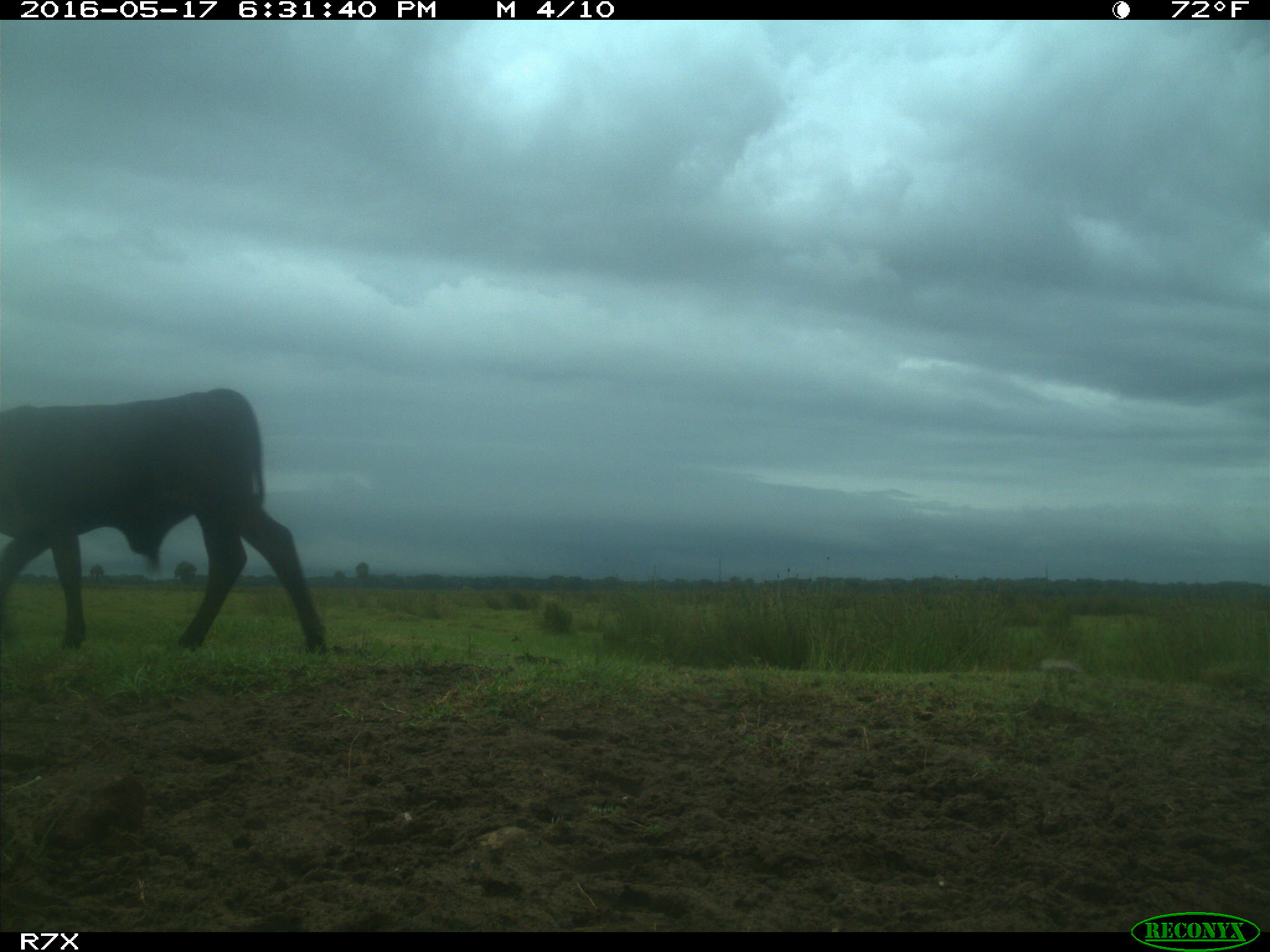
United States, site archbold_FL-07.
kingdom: Animalia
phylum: Chordata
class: Mammalia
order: Artiodactyla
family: Bovidae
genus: Bos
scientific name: Bos taurus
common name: domestic cow